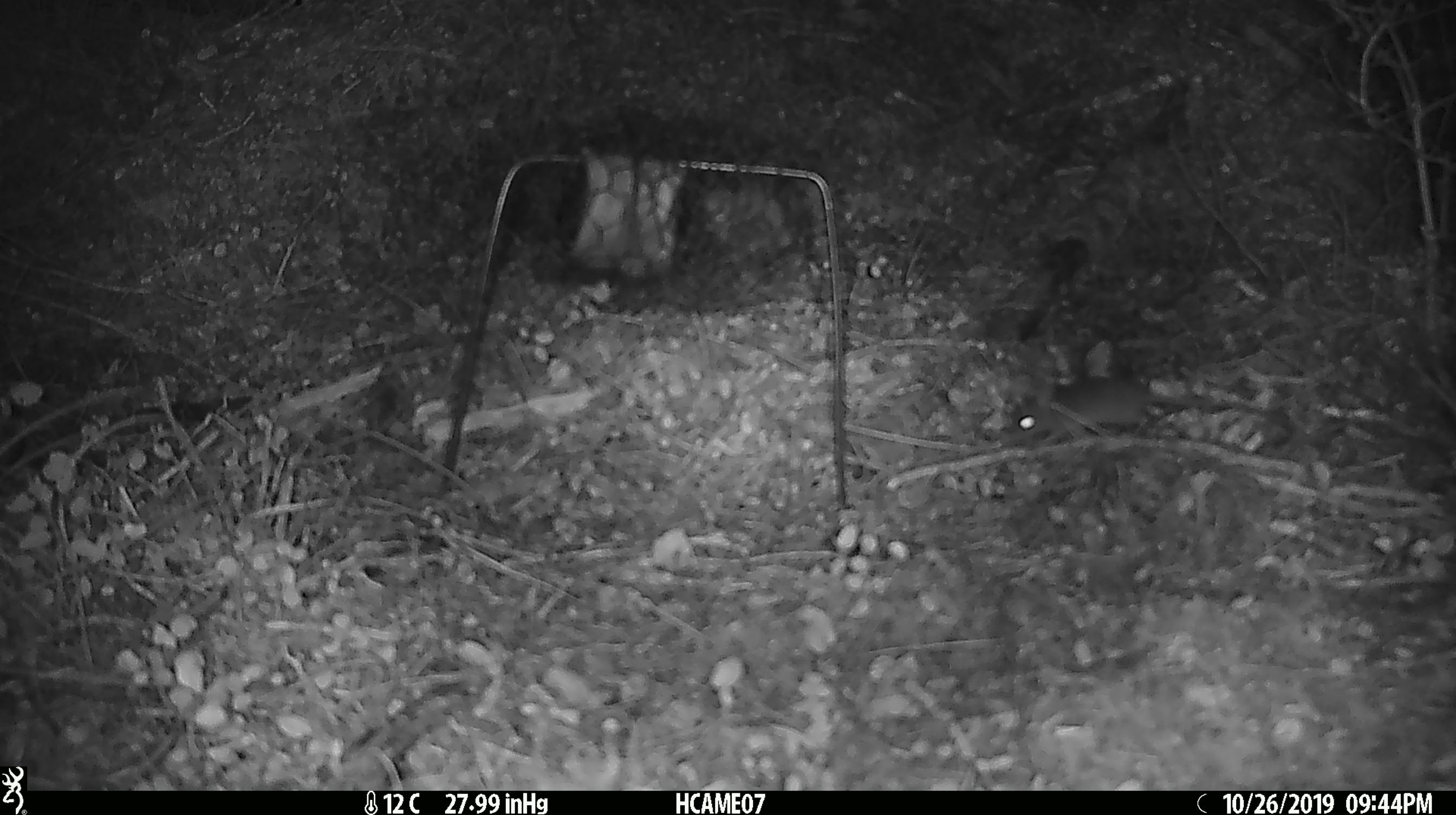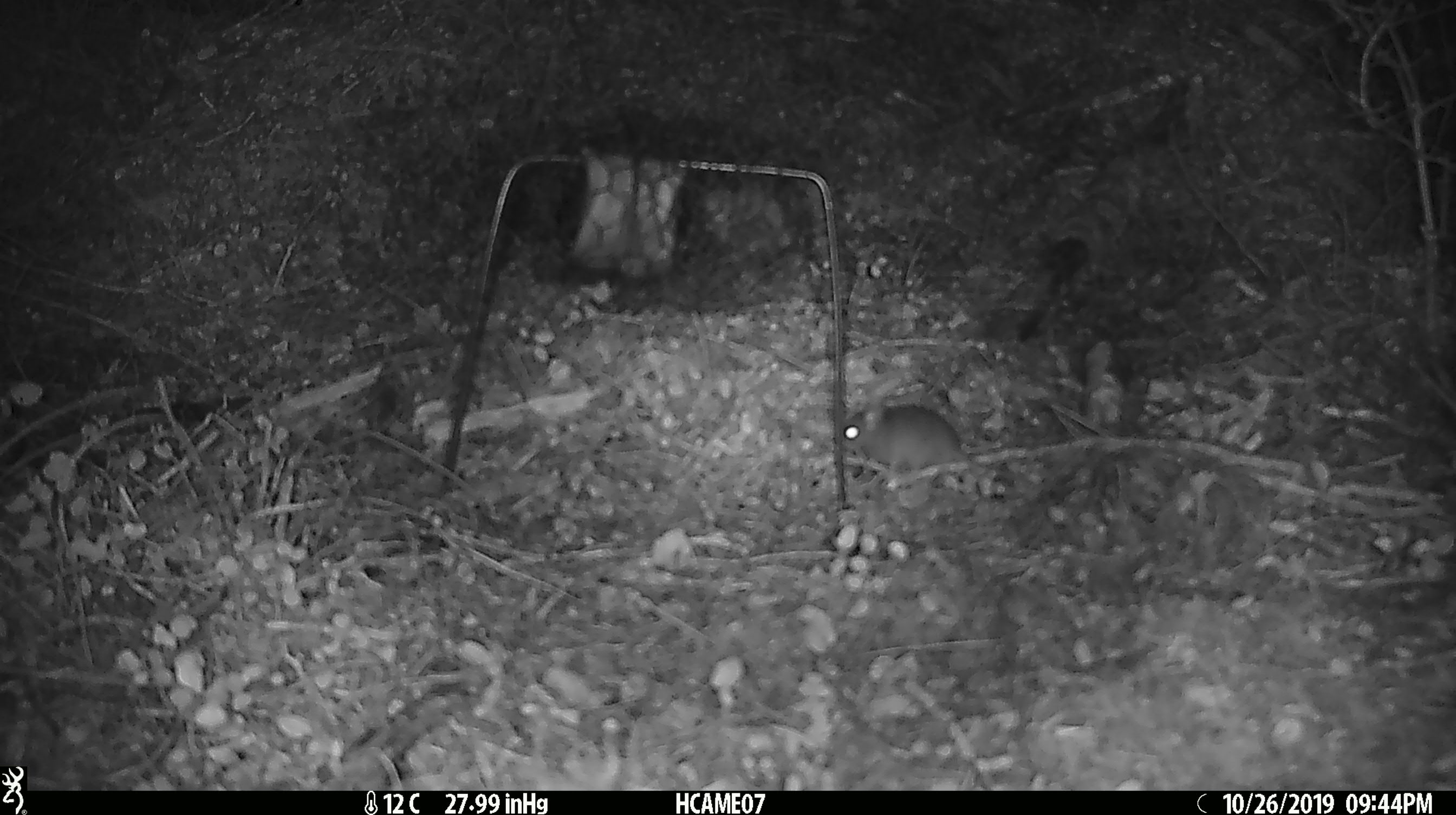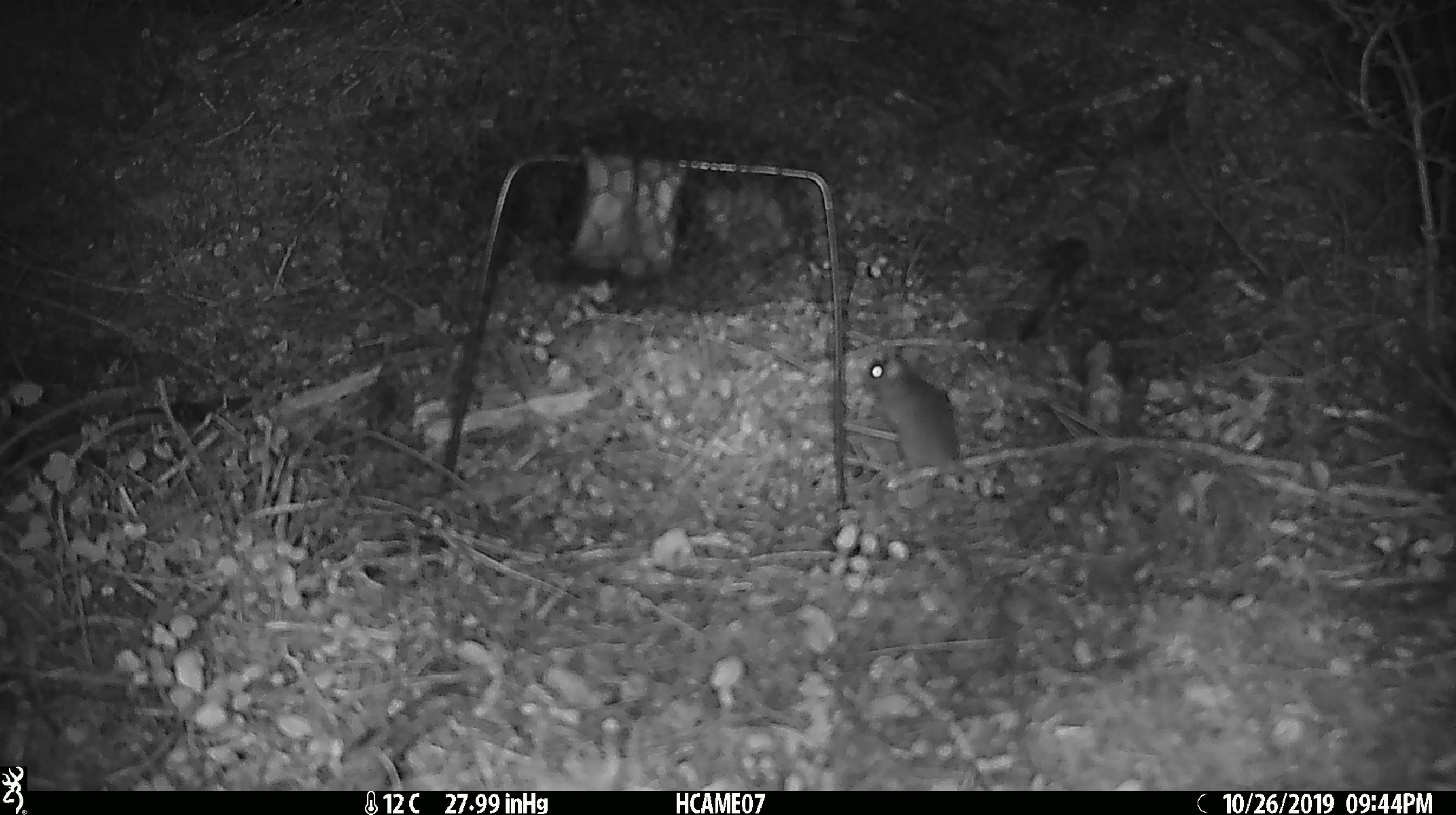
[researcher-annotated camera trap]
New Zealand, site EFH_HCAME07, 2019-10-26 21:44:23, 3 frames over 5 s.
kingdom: Animalia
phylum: Chordata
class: Mammalia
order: Rodentia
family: Muridae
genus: Mus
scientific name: Mus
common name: mouse